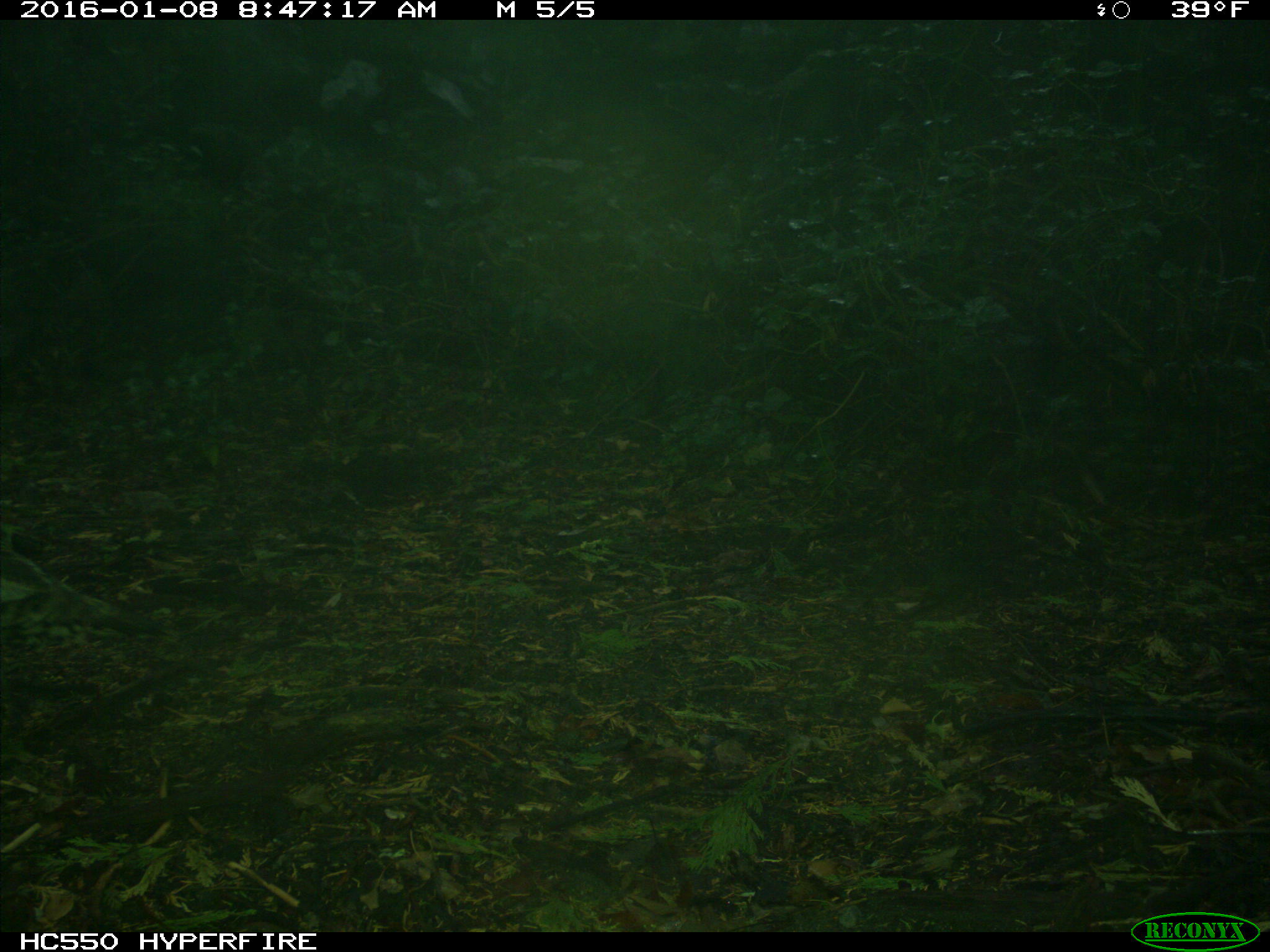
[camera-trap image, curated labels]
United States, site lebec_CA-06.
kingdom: Animalia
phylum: Chordata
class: Aves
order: Galliformes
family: Phasianidae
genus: Meleagris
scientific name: Meleagris gallopavo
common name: wild turkey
Meleagris gallopavo (wild turkey).